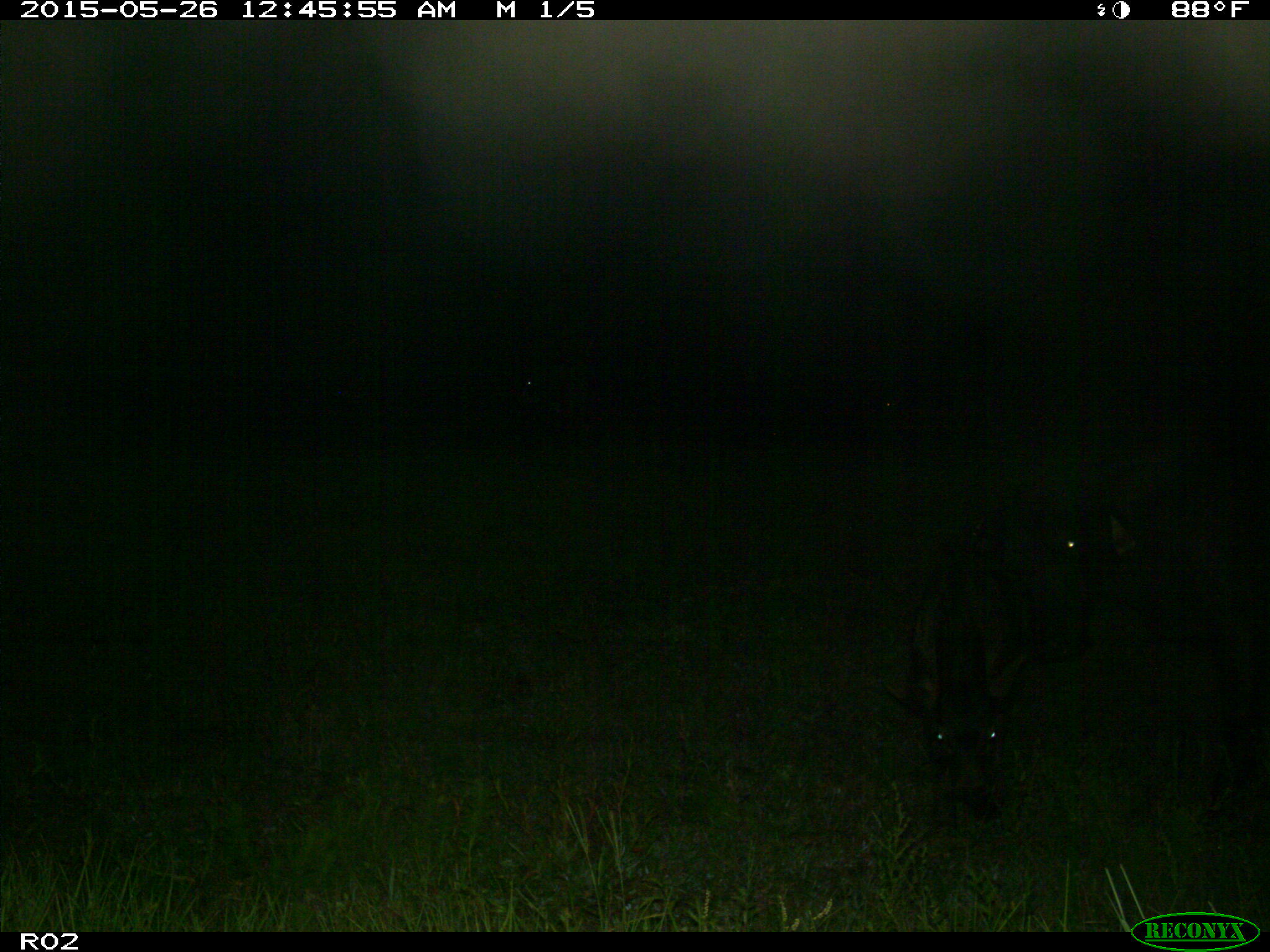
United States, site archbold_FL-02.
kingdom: Animalia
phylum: Chordata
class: Mammalia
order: Artiodactyla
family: Bovidae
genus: Bos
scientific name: Bos taurus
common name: domestic cow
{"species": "Bos taurus (domestic cow)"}